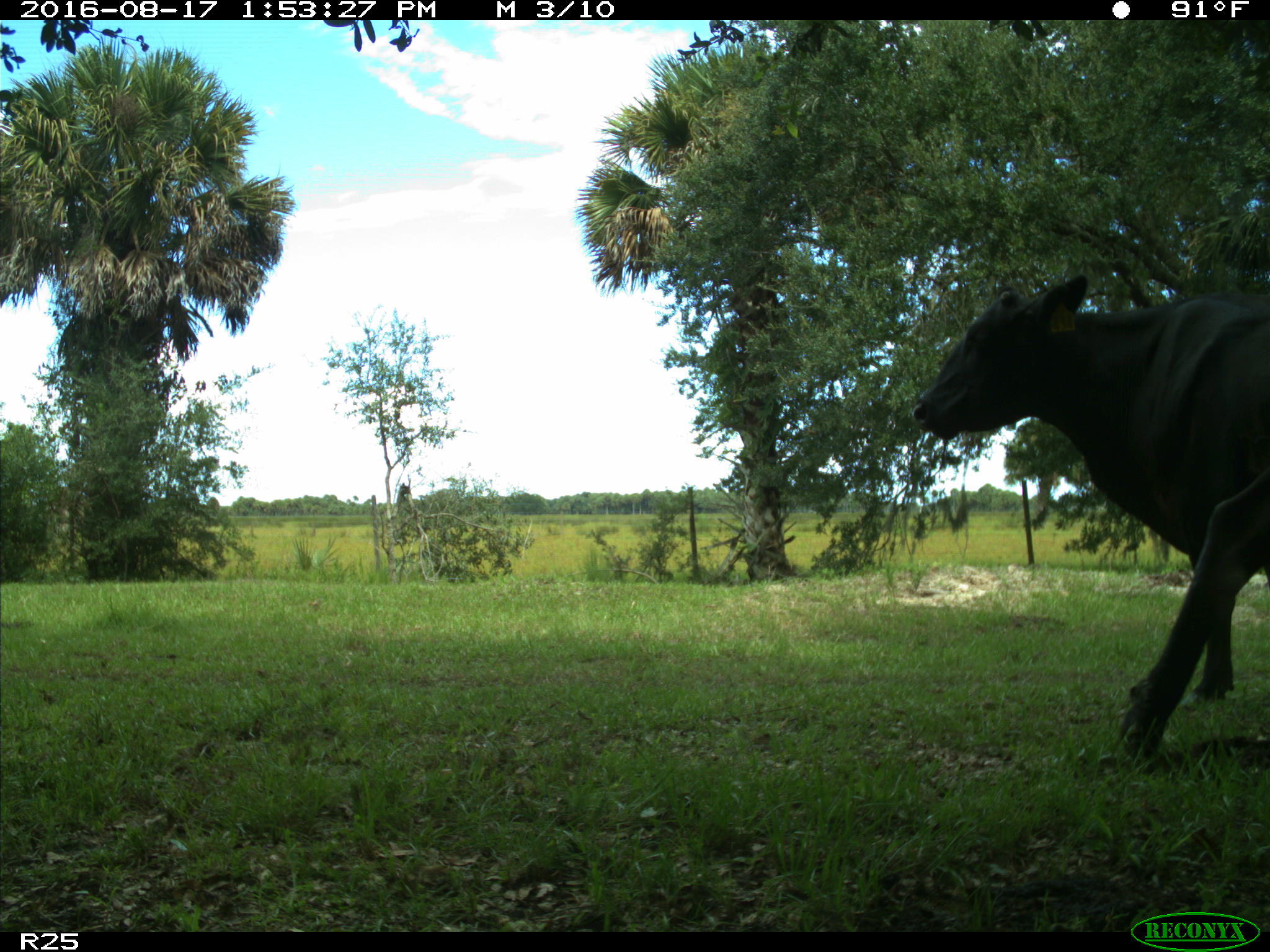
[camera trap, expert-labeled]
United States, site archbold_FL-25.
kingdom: Animalia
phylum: Chordata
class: Mammalia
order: Artiodactyla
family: Bovidae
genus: Bos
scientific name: Bos taurus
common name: domestic cow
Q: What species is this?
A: Bos taurus (domestic cow).